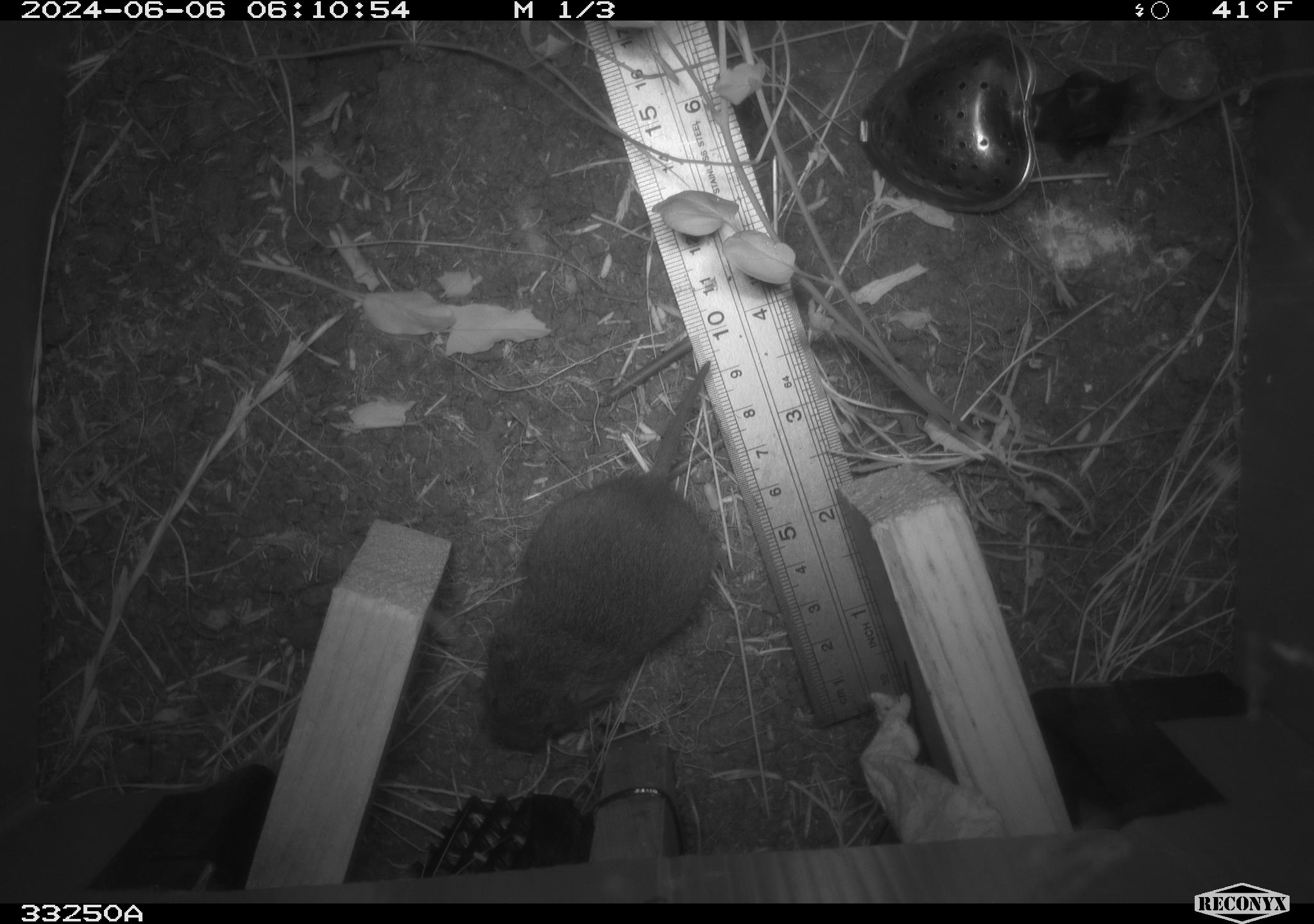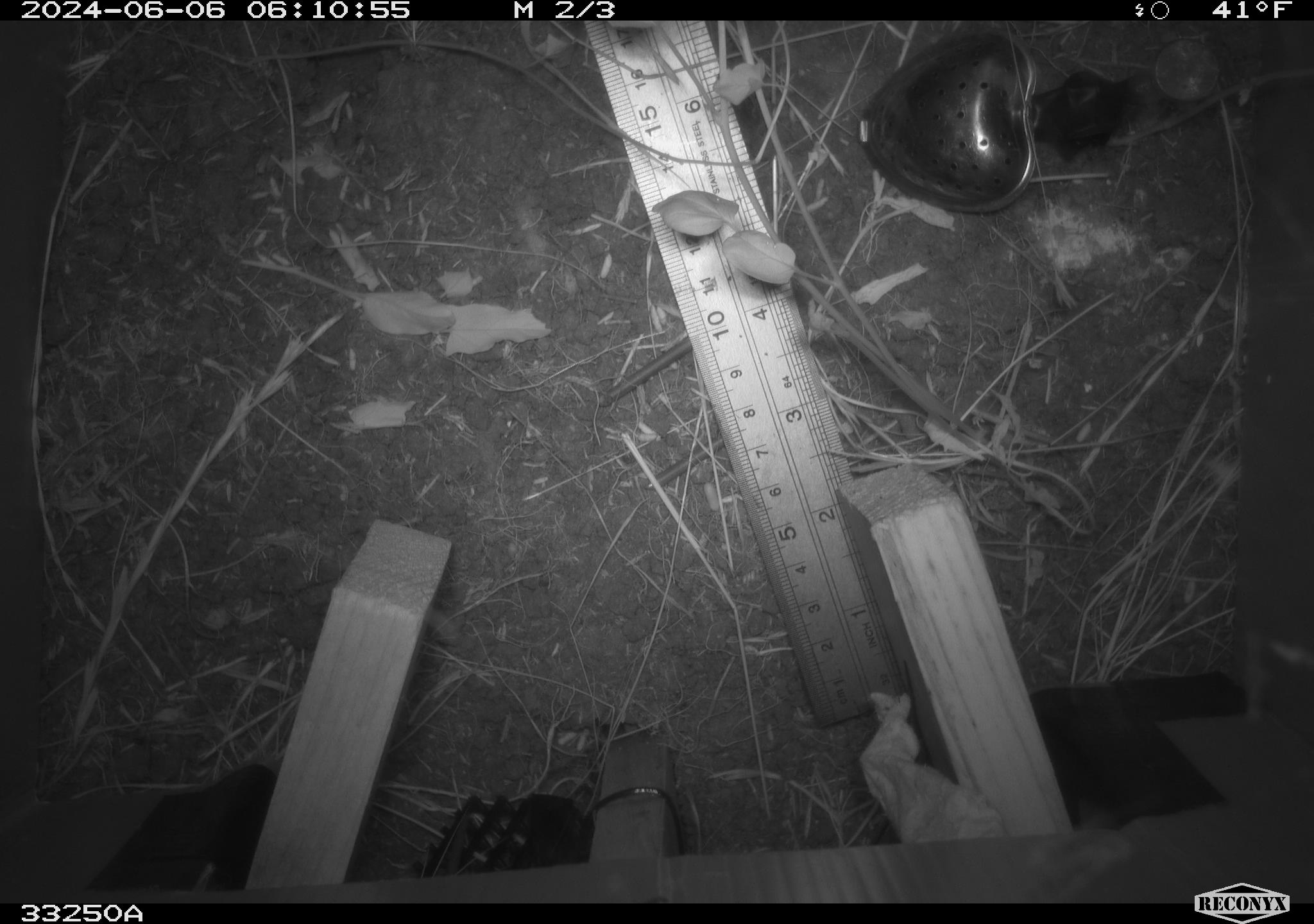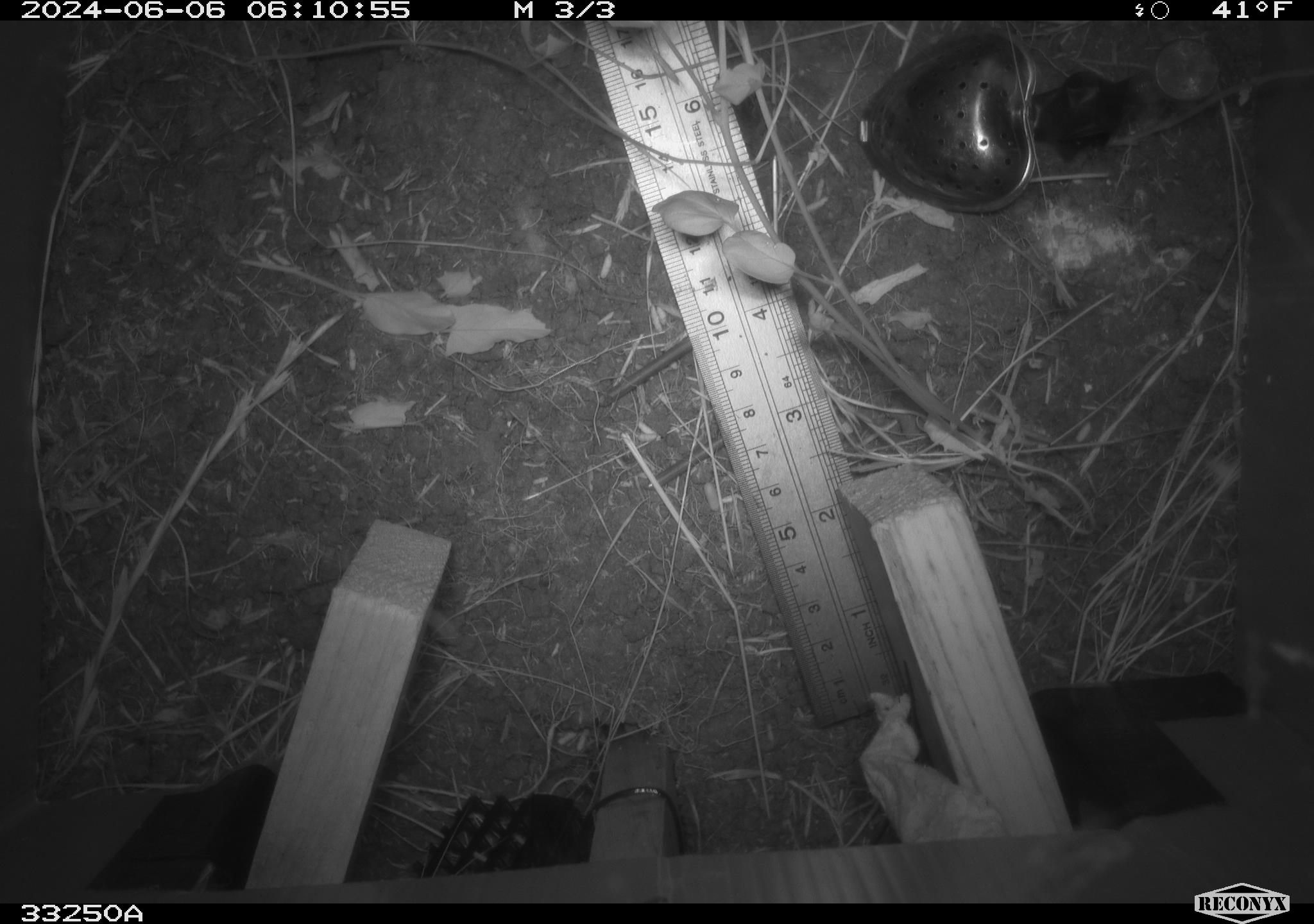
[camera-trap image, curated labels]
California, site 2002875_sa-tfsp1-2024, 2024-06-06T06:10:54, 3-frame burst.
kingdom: Animalia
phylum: Chordata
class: Mammalia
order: Rodentia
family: Cricetidae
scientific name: Arvicolinae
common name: voles, lemmings, and muskrats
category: arvicolinae subfamily